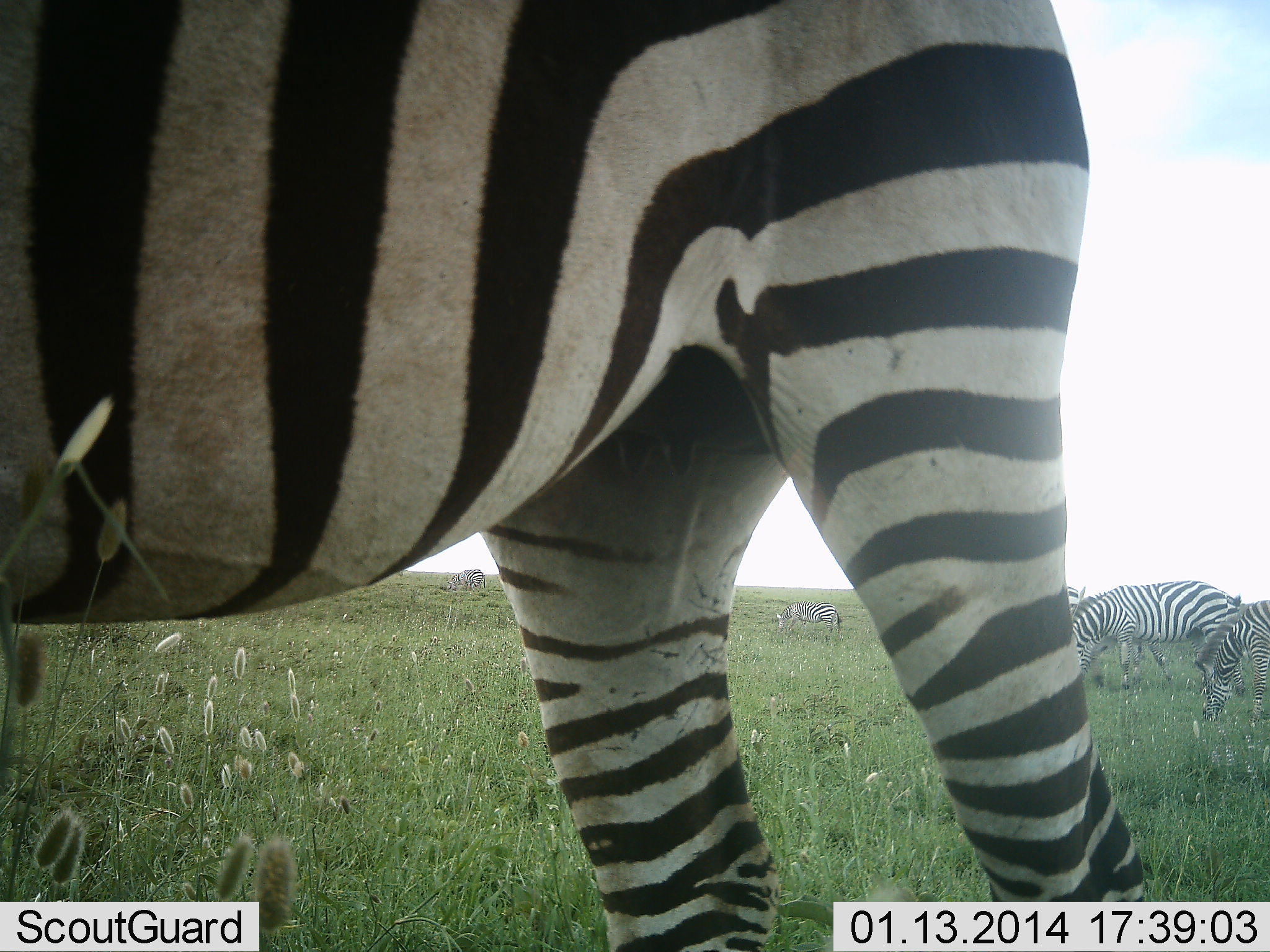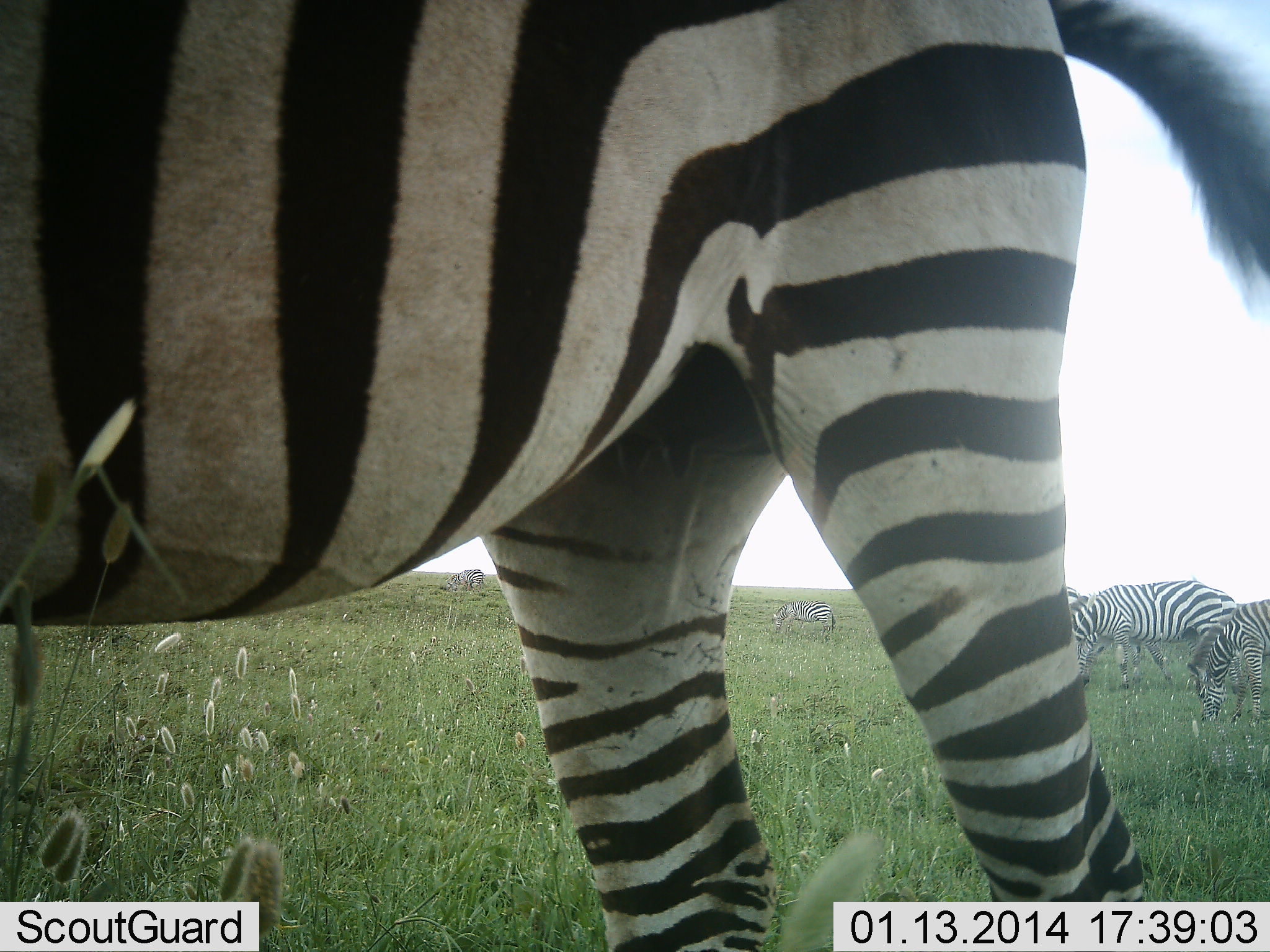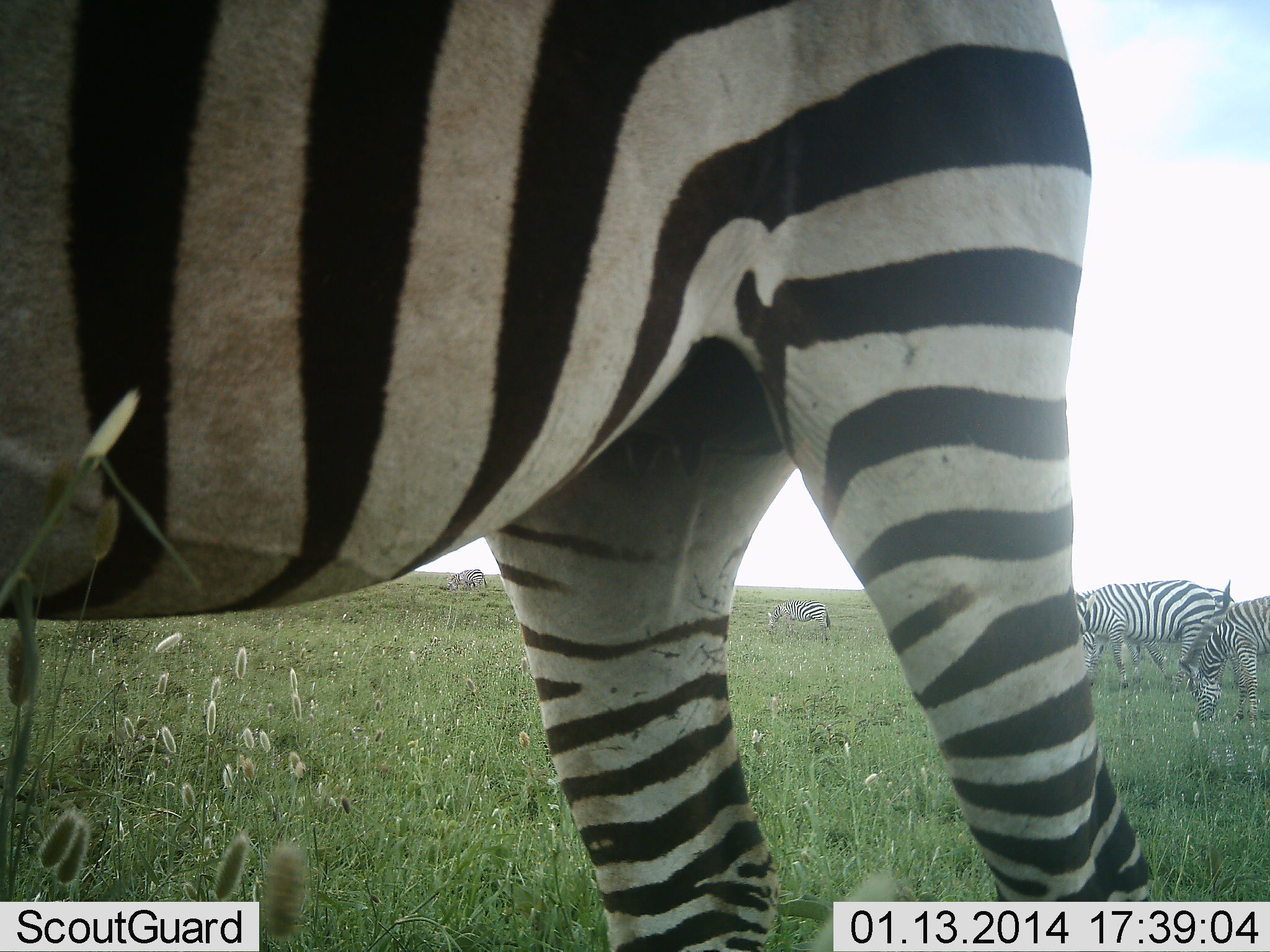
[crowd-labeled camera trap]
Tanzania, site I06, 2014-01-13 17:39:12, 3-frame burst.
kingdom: Animalia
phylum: Chordata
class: Mammalia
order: Perissodactyla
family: Equidae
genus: Equus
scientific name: Equus quagga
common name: plains zebra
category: zebra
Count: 6.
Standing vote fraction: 70%.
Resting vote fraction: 0%.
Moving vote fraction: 0%.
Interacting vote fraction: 10%.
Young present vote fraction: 0%.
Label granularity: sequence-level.